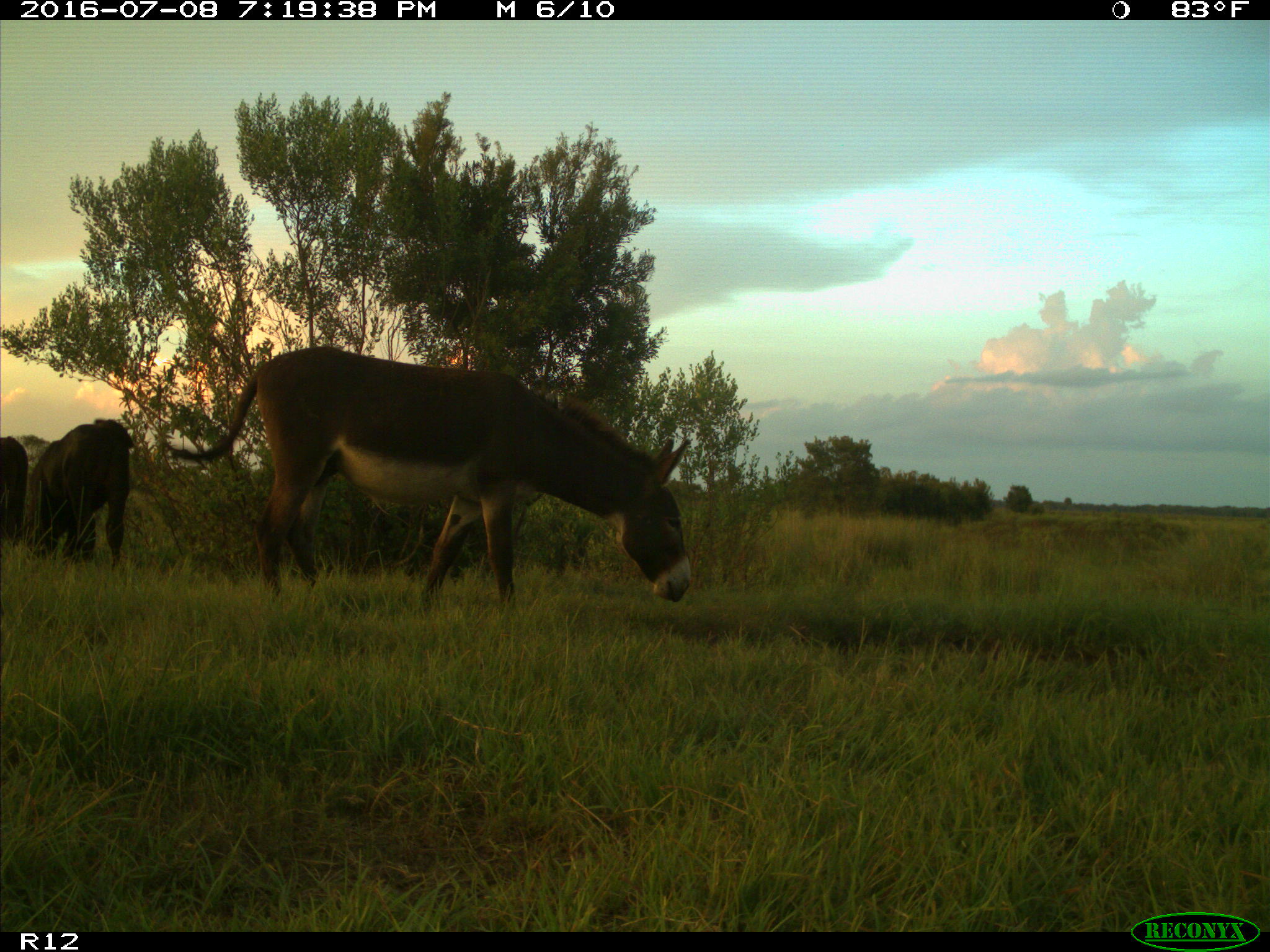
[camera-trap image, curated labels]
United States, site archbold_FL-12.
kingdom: Animalia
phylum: Chordata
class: Mammalia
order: Artiodactyla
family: Bovidae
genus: Bos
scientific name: Bos taurus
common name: domestic cow